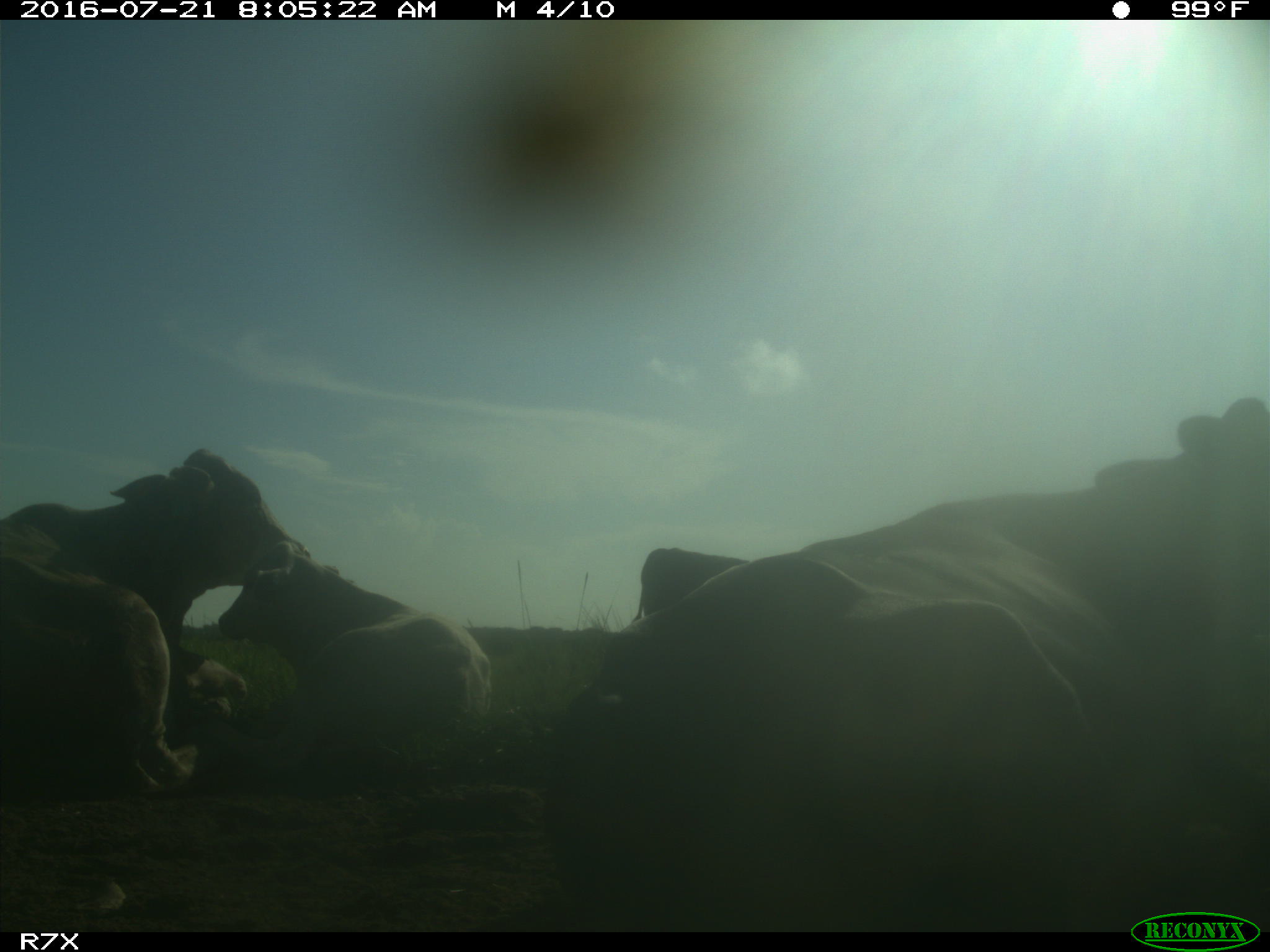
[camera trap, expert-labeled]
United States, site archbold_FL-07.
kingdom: Animalia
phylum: Chordata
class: Mammalia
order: Artiodactyla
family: Bovidae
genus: Bos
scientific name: Bos taurus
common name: domestic cow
Bos taurus (domestic cow).